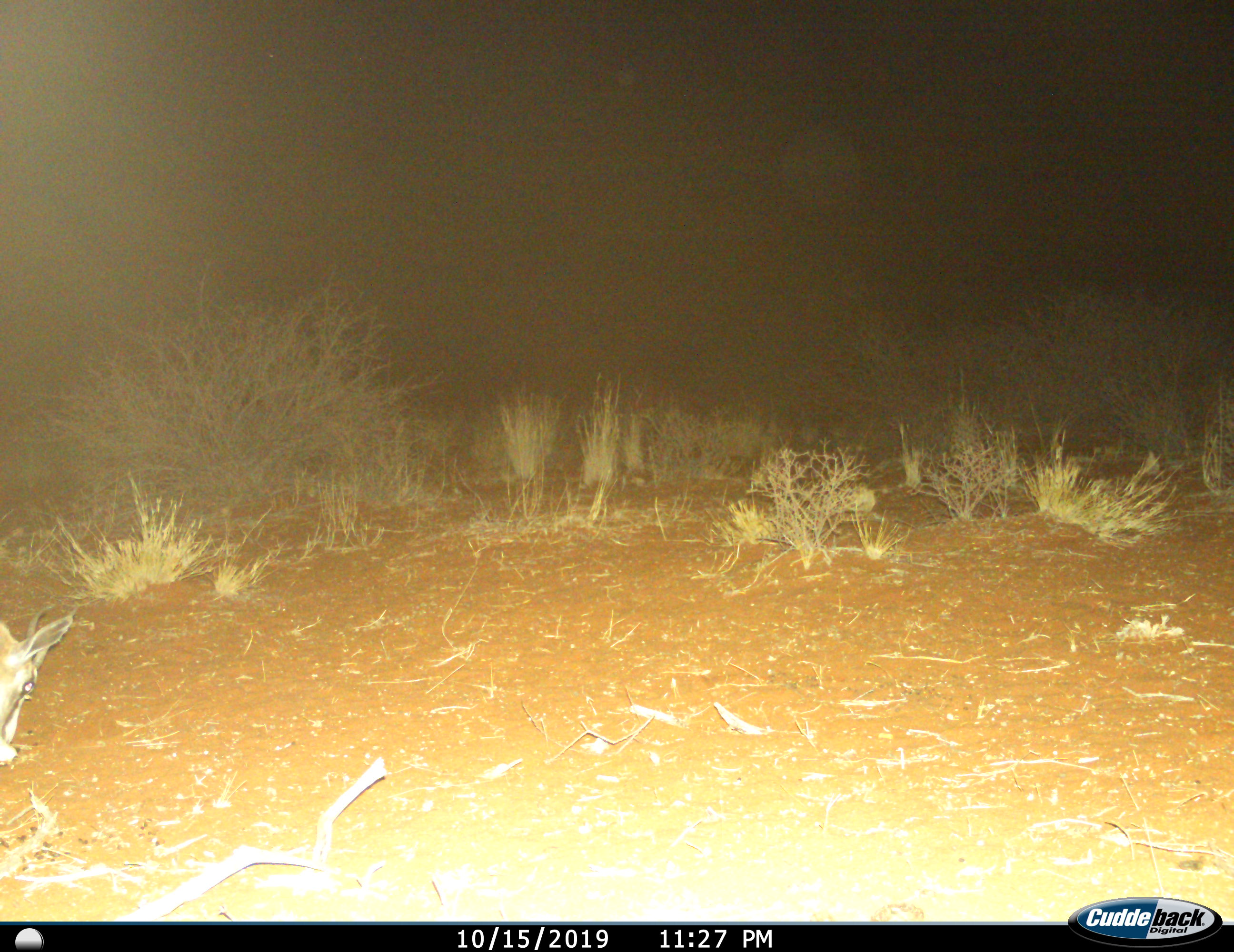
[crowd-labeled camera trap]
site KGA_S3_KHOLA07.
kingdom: Animalia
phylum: Chordata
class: Mammalia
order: Artiodactyla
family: Bovidae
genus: Antidorcas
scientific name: Antidorcas marsupialis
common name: springbok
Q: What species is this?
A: Springbok (Antidorcas marsupialis).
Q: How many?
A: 1.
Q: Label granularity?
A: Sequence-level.